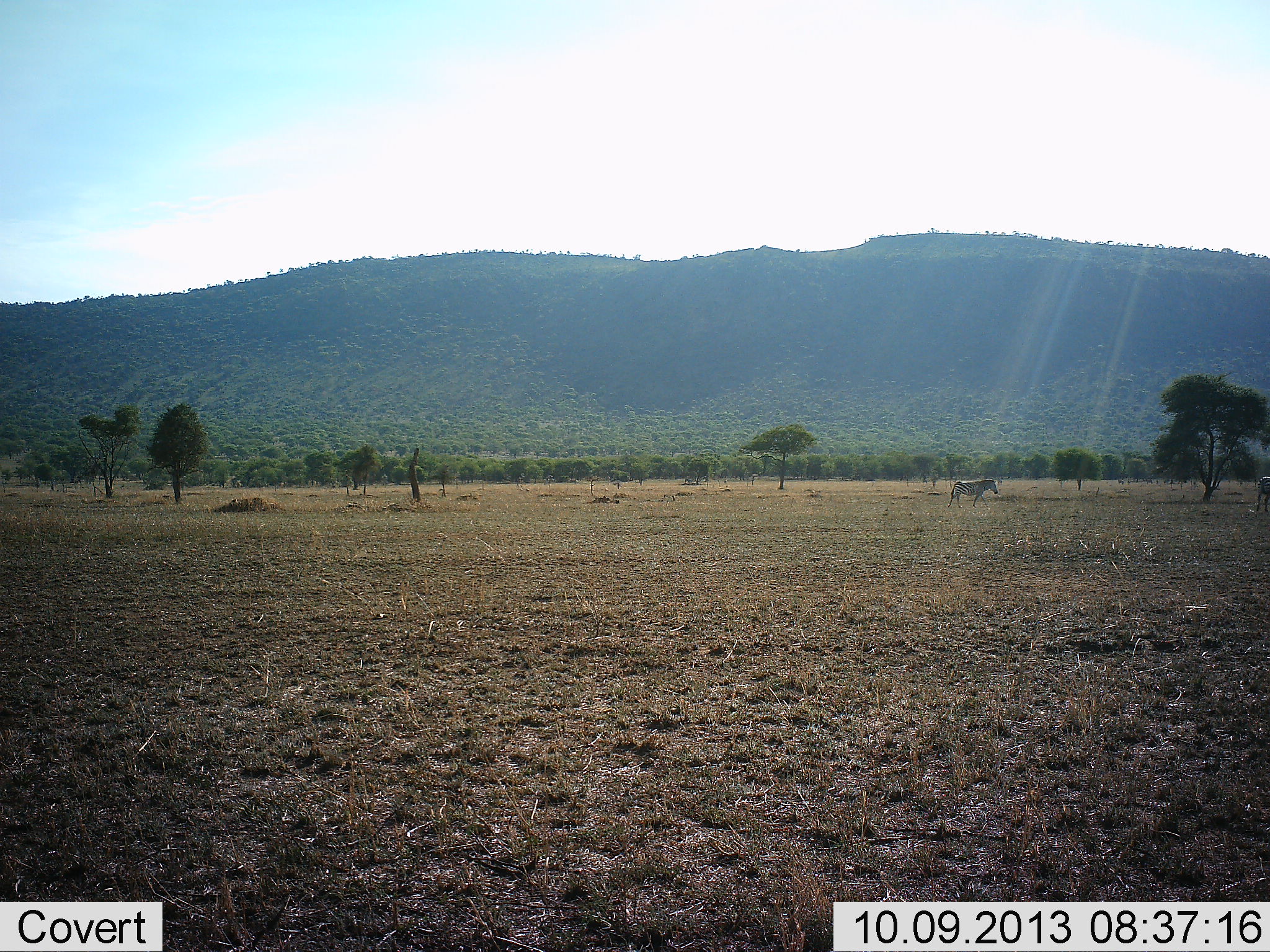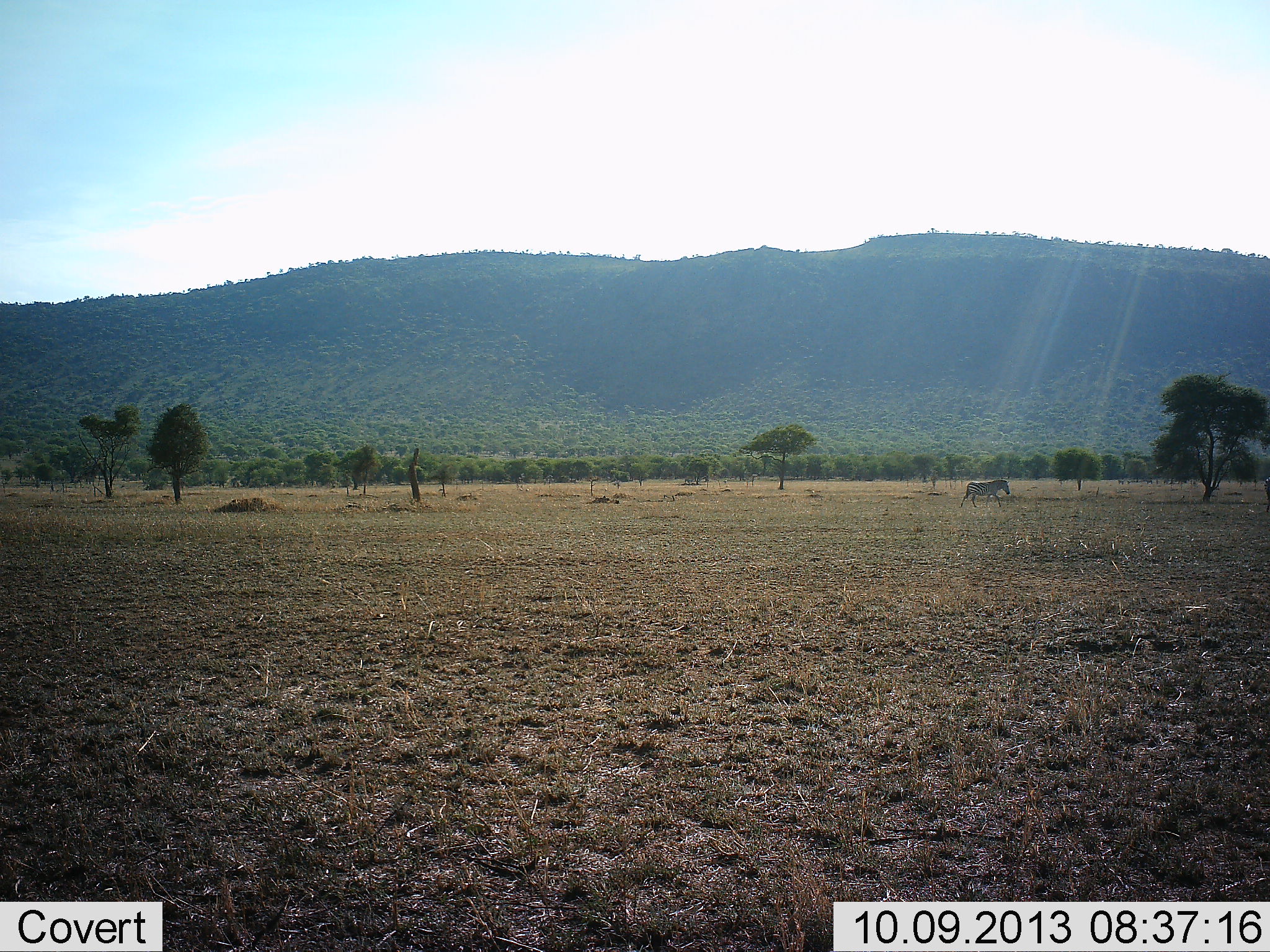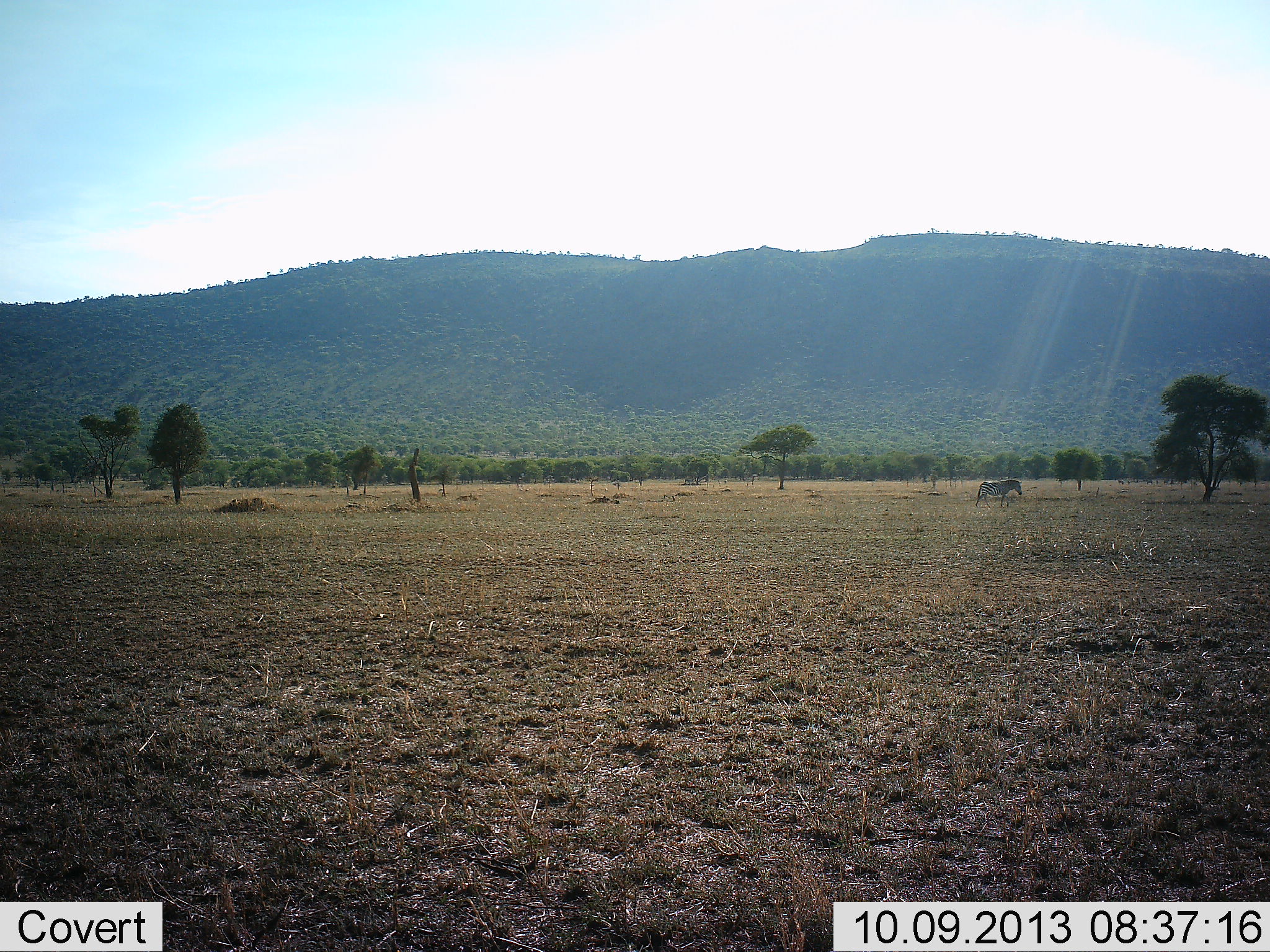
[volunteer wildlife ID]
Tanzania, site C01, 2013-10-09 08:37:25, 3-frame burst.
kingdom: Animalia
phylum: Chordata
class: Mammalia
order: Perissodactyla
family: Equidae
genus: Equus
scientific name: Equus quagga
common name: plains zebra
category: zebra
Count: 1.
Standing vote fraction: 0%.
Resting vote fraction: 0%.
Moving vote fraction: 100%.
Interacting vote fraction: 0%.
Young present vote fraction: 0%.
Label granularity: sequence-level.